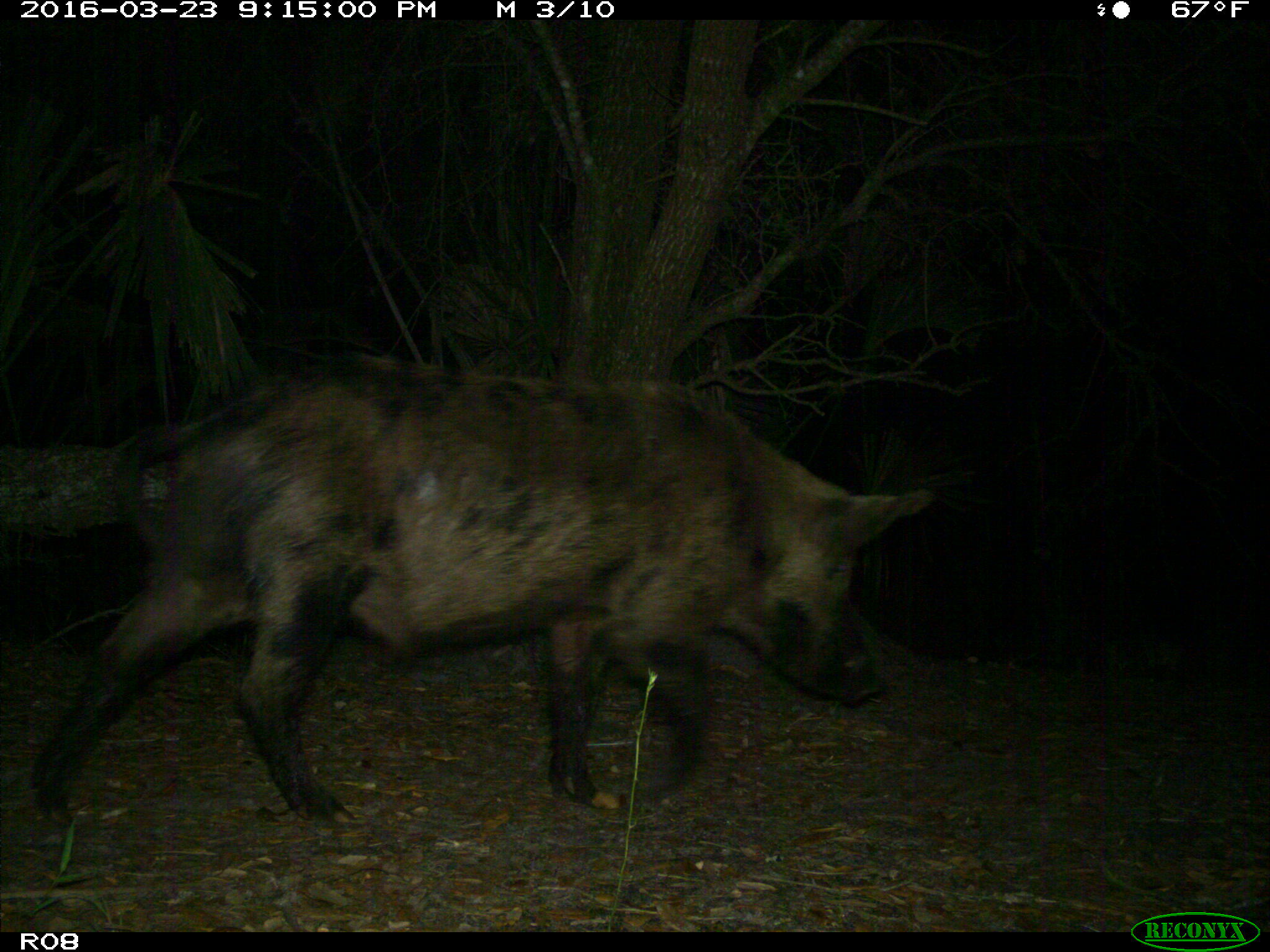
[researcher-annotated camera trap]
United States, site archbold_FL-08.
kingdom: Animalia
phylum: Chordata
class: Mammalia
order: Artiodactyla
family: Suidae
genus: Sus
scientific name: Sus scrofa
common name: wild boar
Sus scrofa (wild boar).